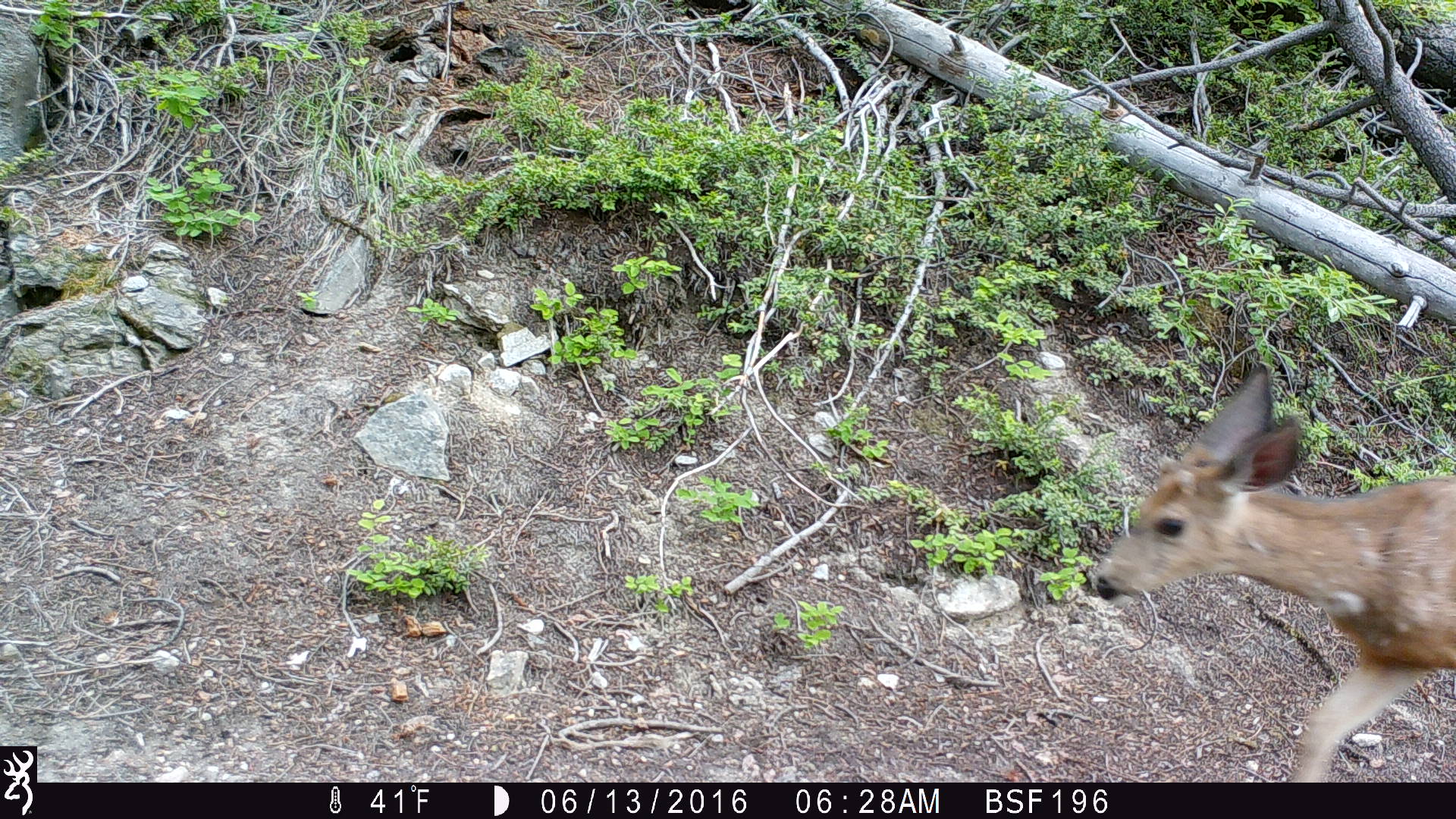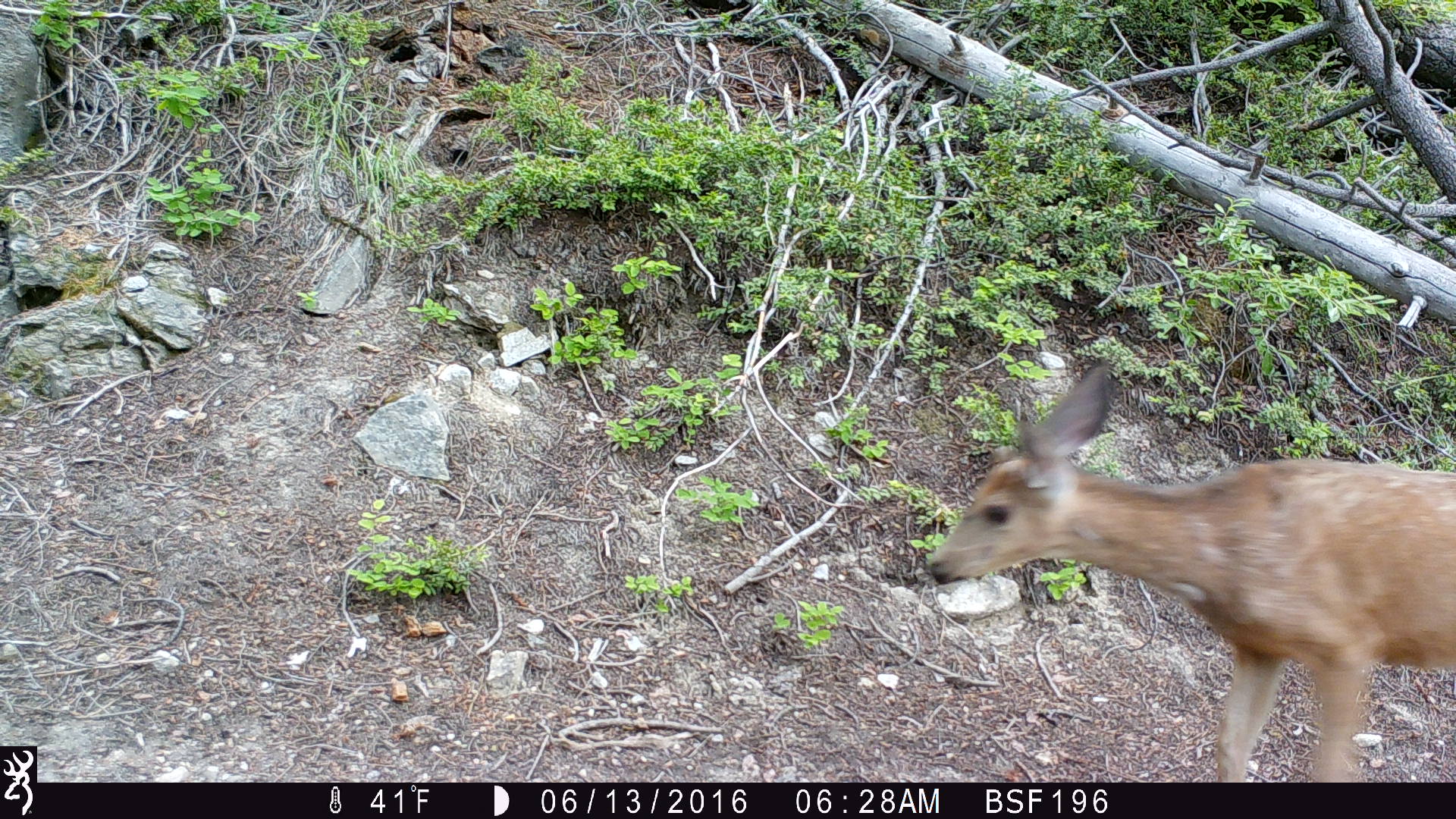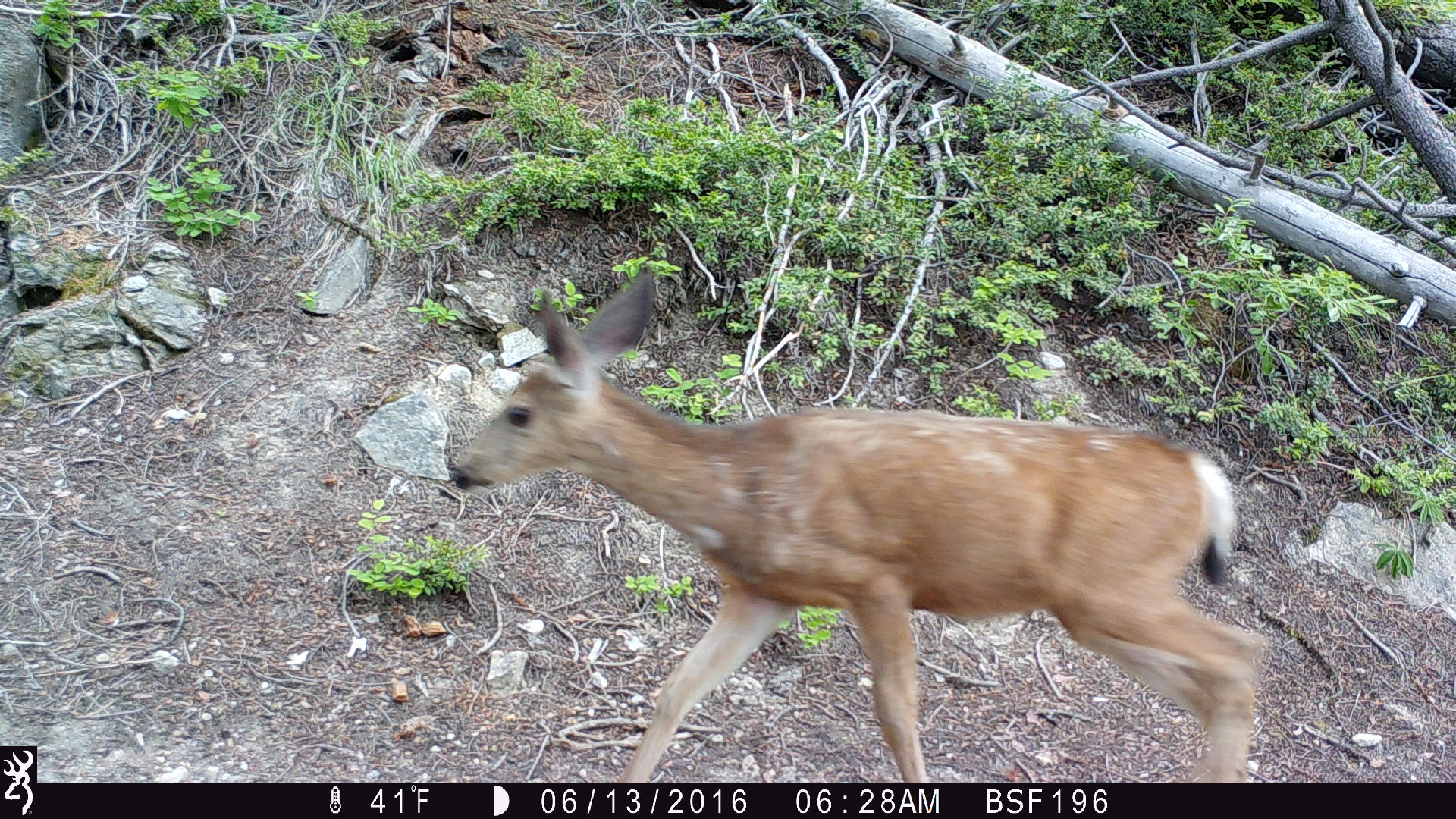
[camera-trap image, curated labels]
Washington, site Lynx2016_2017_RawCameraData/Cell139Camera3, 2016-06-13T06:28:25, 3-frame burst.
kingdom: Animalia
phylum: Chordata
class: Mammalia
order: Artiodactyla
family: Cervidae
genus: Odocoileus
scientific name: Odocoileus hemionus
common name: mule deer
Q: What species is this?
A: Odocoileus hemionus (mule deer).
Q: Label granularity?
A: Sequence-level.